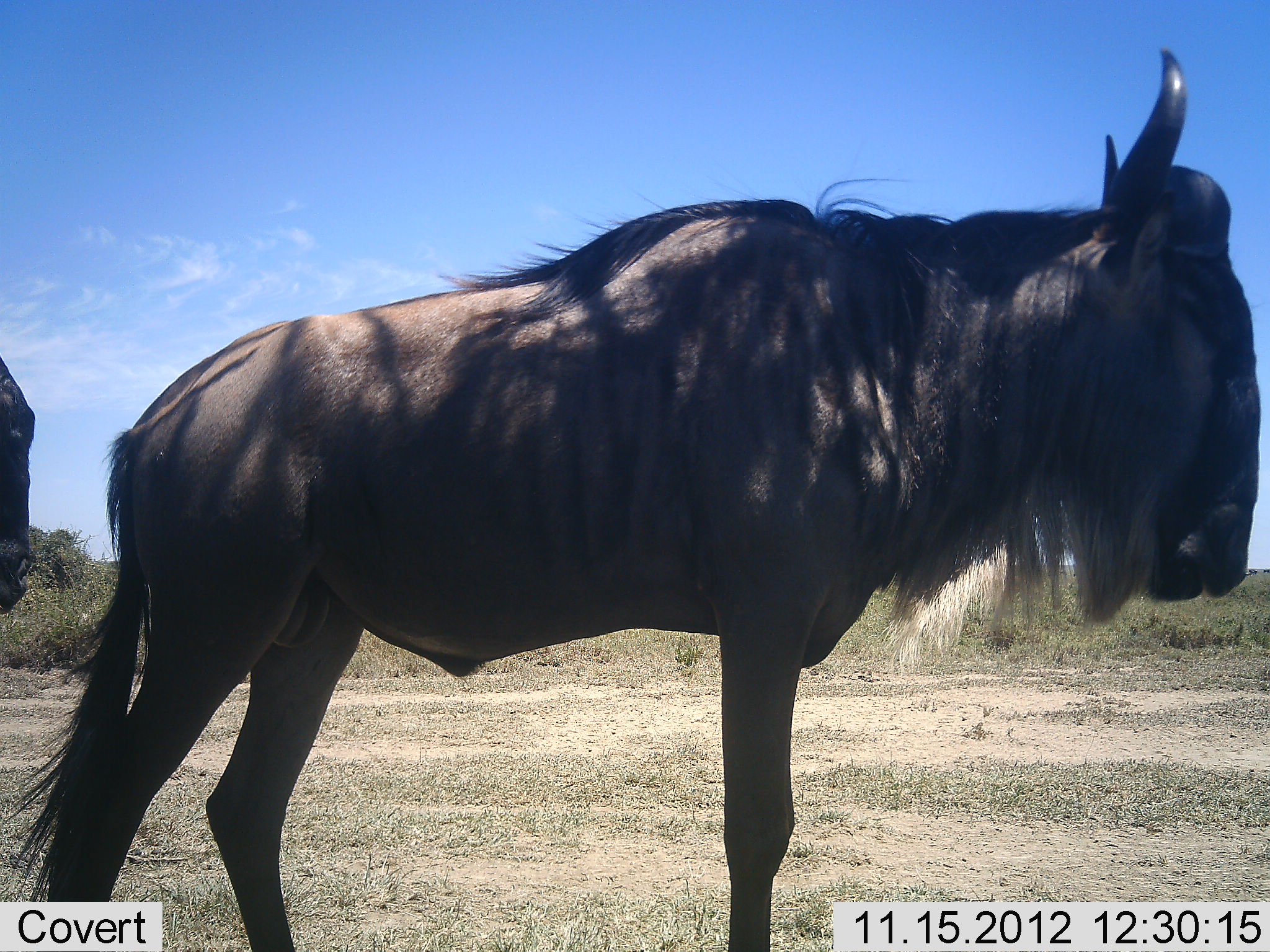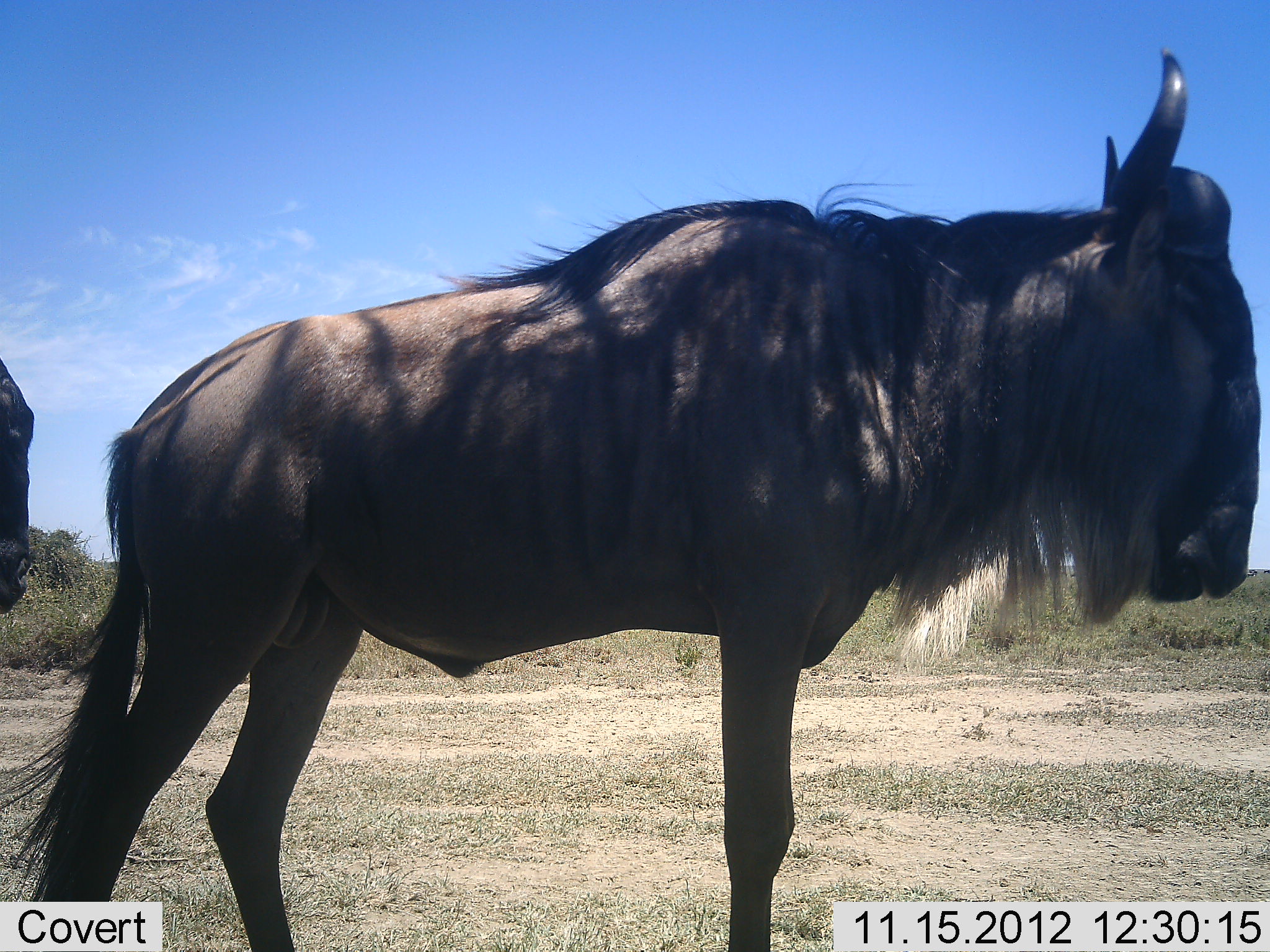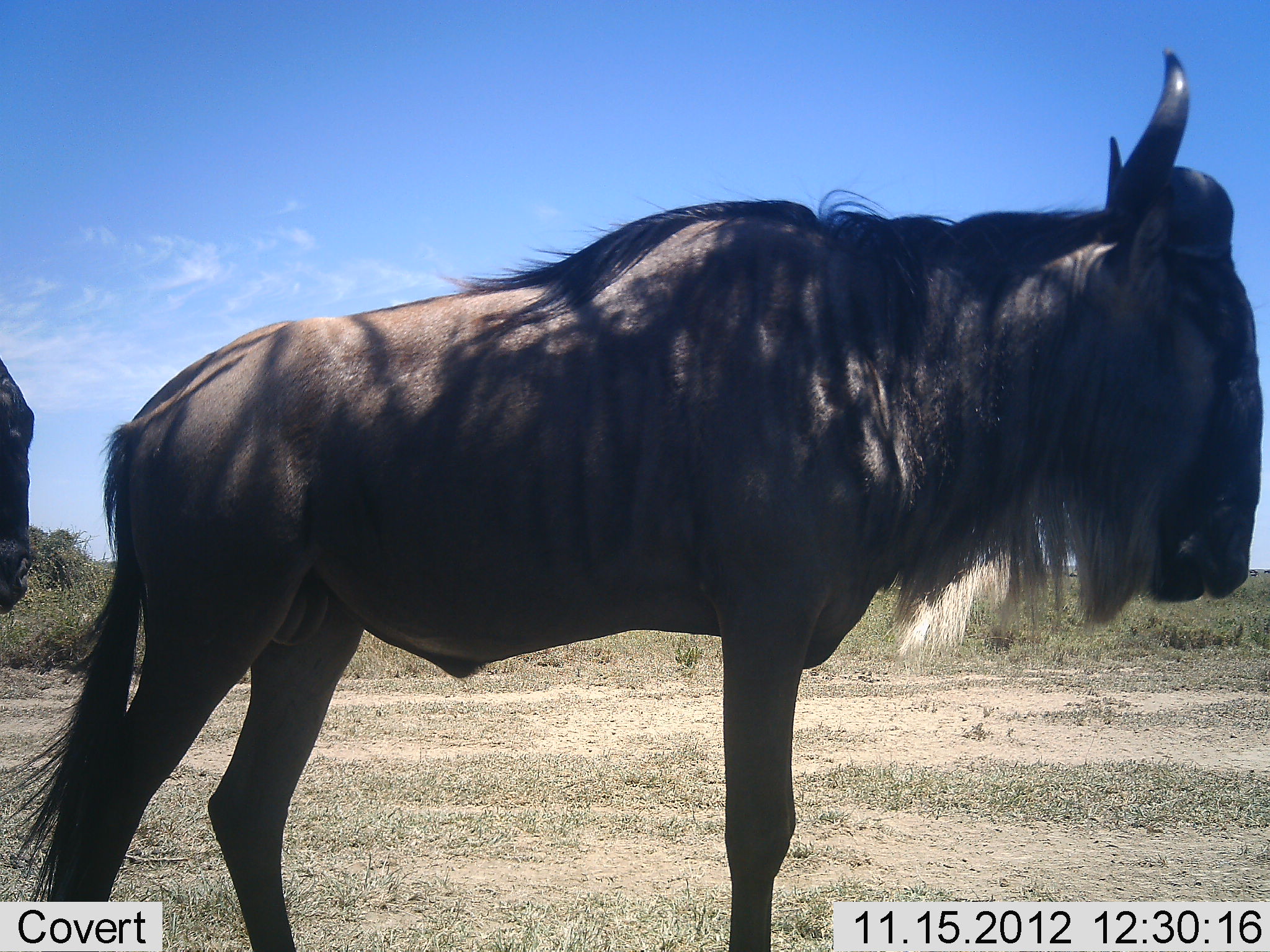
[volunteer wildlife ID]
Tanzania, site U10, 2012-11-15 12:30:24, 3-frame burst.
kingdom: Animalia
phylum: Chordata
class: Mammalia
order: Artiodactyla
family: Bovidae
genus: Connochaetes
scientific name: Connochaetes taurinus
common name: blue wildebeest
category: wildebeest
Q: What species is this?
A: Wildebeest (blue wildebeest) (Connochaetes taurinus).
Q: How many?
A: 2.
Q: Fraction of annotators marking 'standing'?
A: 100%.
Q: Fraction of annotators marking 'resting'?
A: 0%.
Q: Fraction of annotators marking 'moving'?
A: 0%.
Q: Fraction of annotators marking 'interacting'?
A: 0%.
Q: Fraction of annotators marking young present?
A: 0%.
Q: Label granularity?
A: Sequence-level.